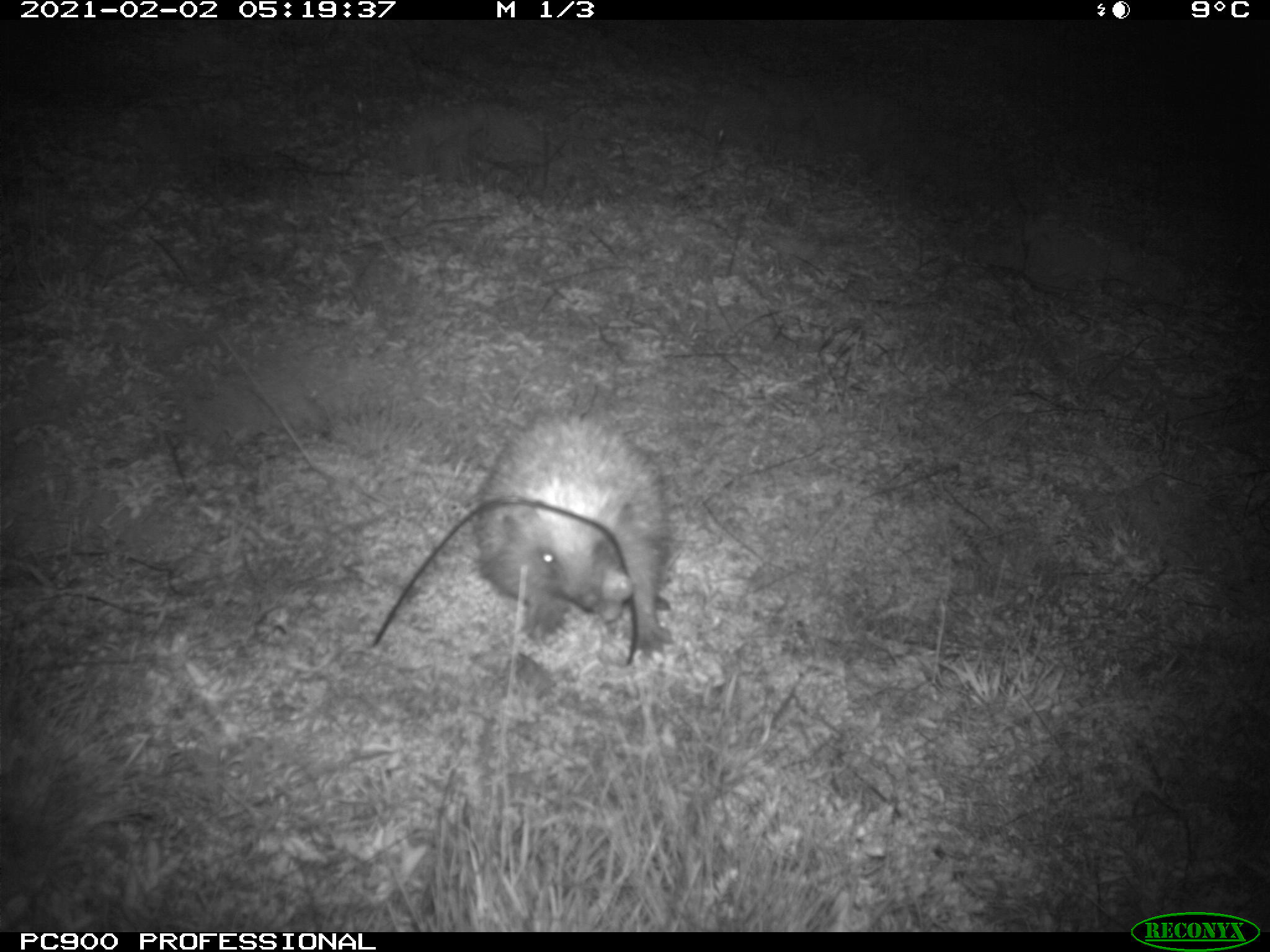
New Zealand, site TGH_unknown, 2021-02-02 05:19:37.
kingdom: Animalia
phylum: Chordata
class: Mammalia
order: Eulipotyphla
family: Erinaceidae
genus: Erinaceus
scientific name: Erinaceus europaeus europaeus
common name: european hedgehog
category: hedgehog